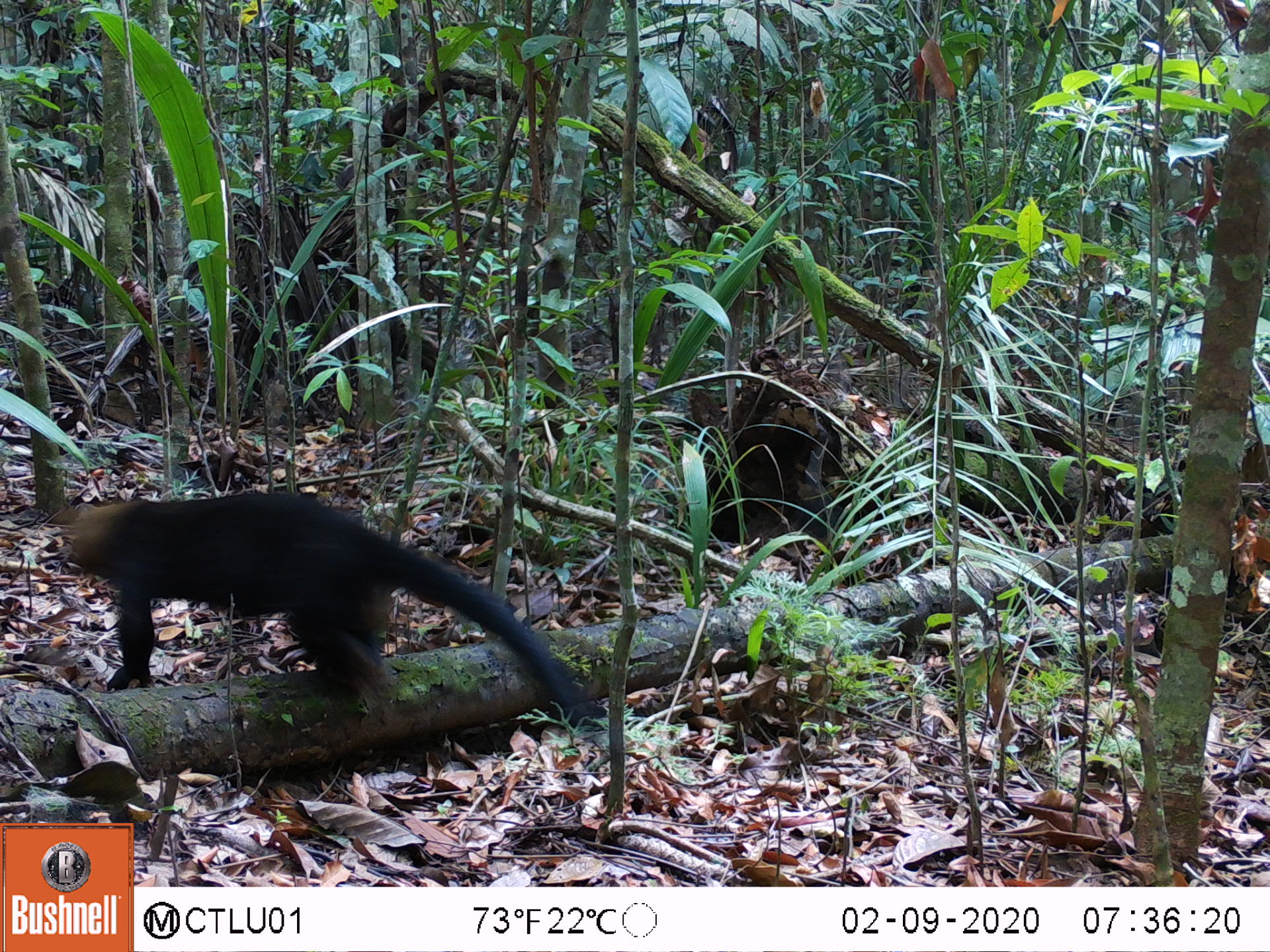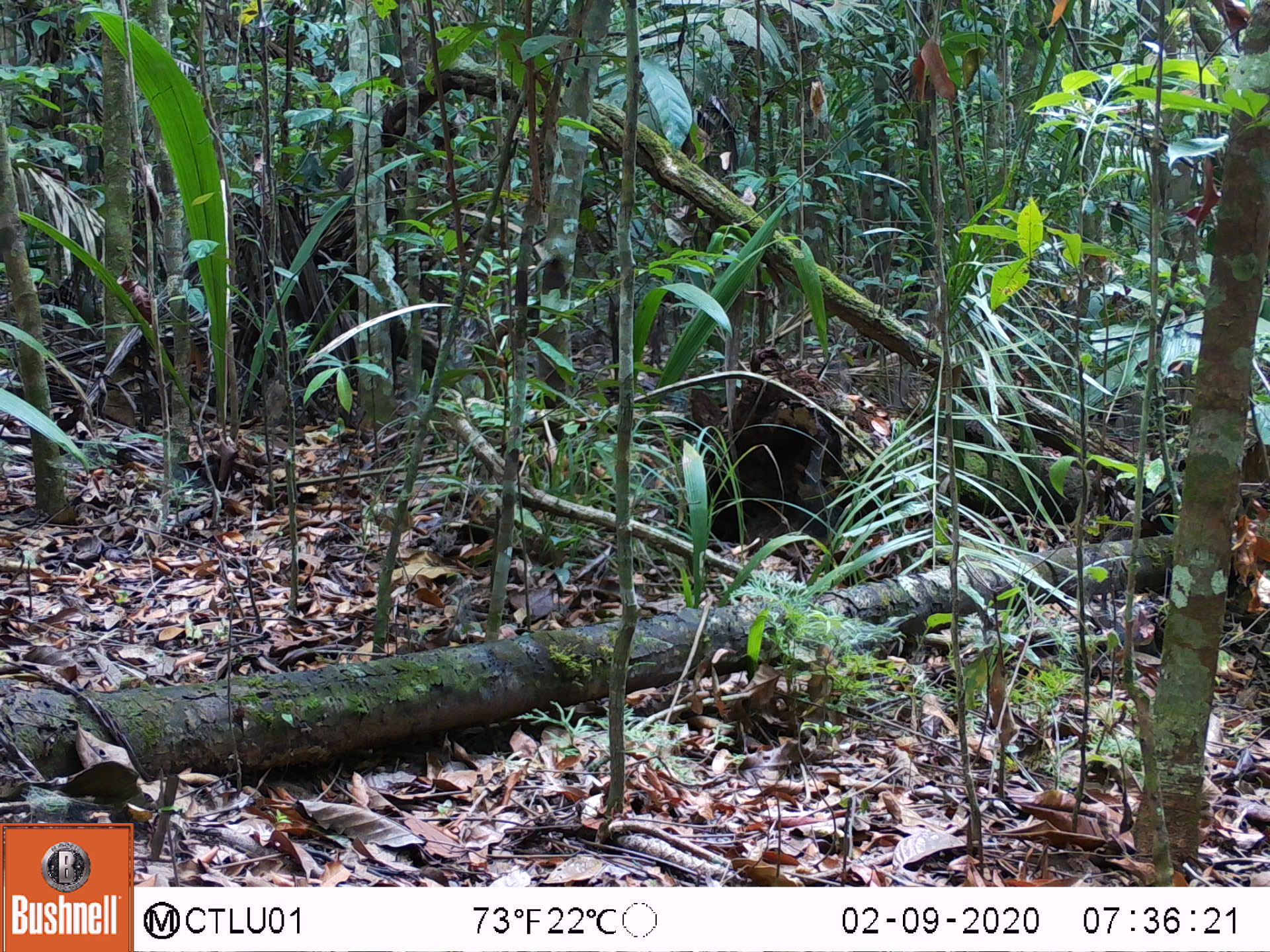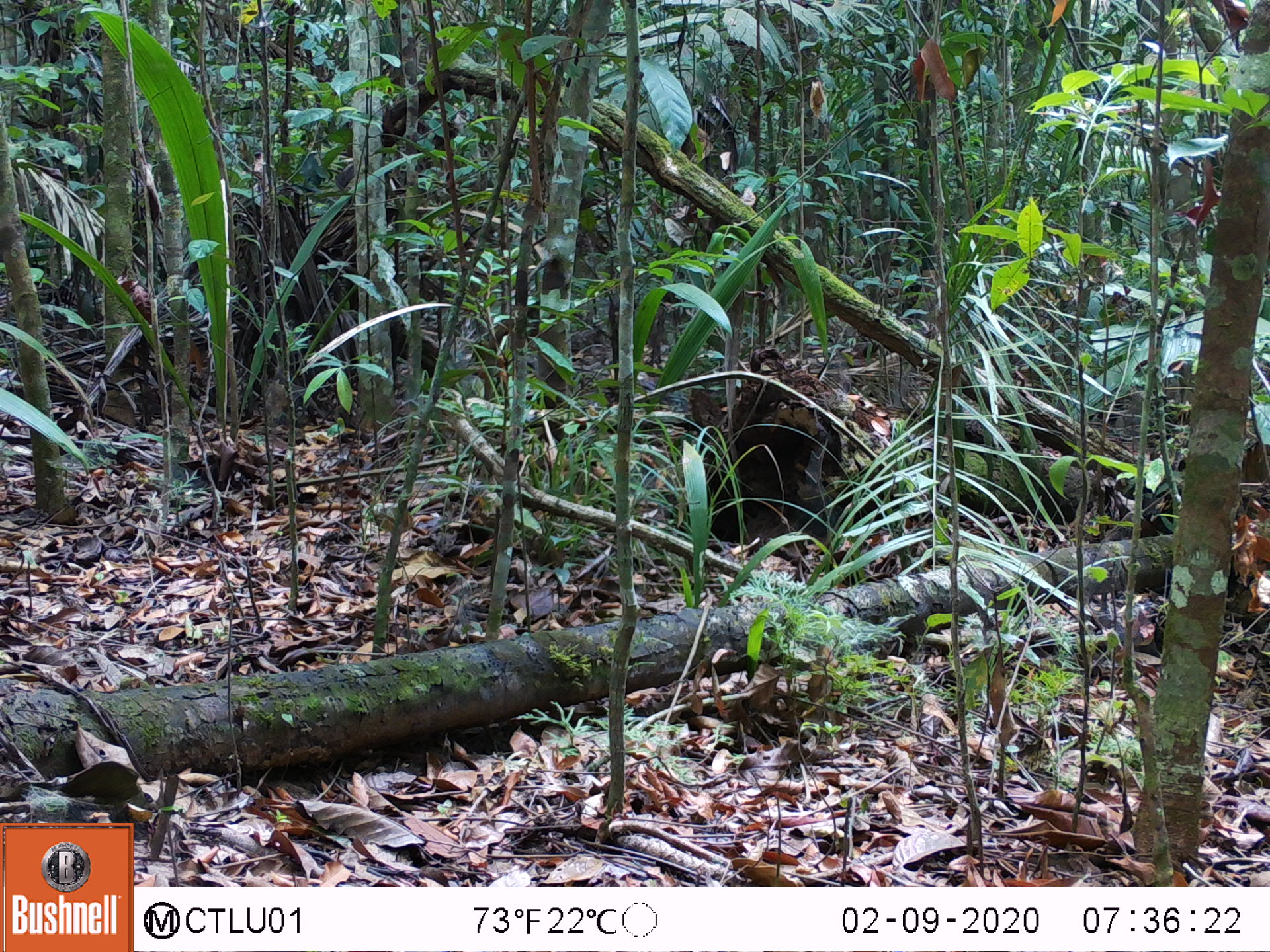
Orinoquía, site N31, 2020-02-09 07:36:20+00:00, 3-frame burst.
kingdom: Animalia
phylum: Chordata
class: Mammalia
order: Carnivora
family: Mustelidae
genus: Eira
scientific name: Eira barbara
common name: tayra